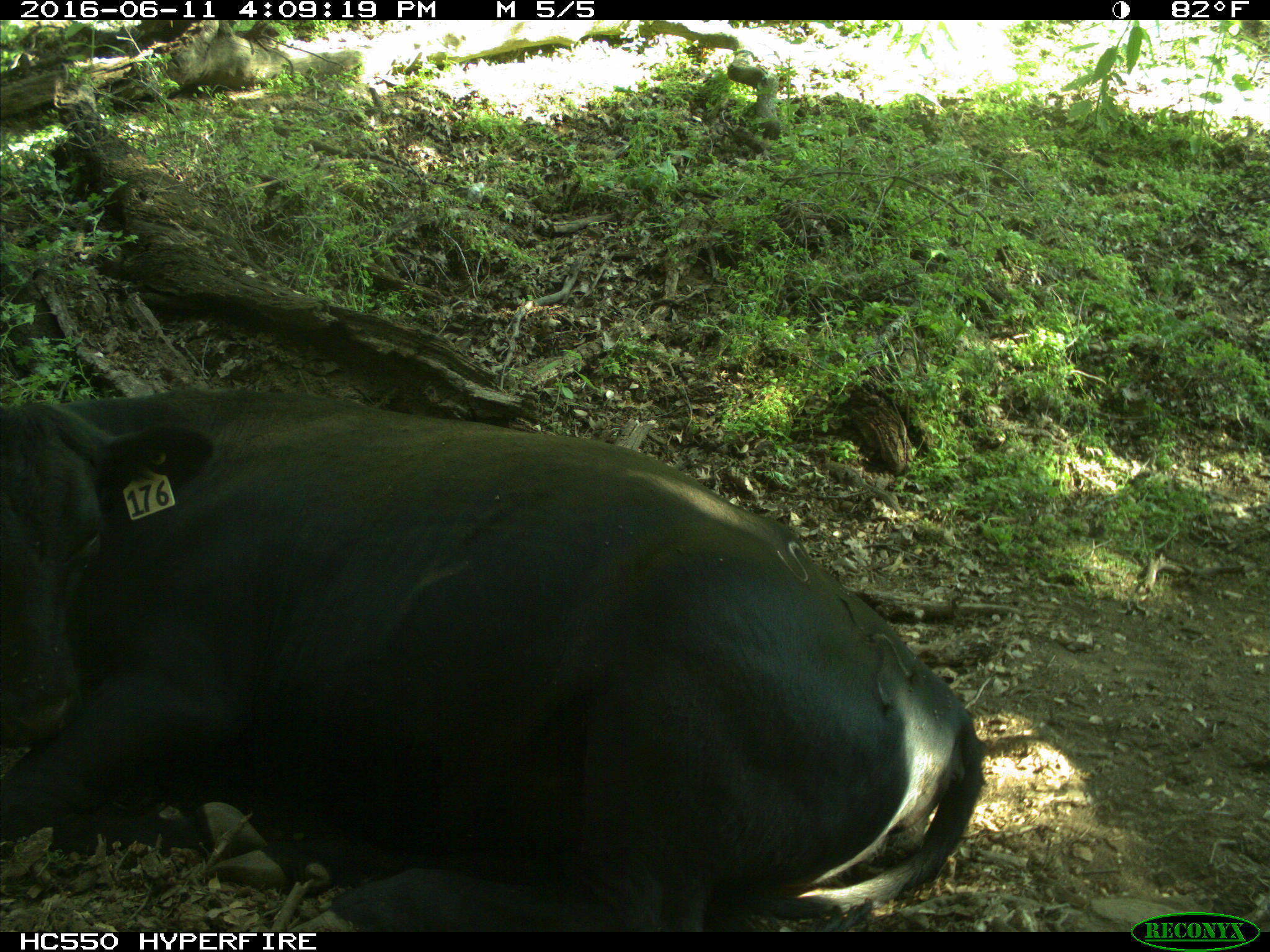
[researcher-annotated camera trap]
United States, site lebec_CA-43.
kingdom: Animalia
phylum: Chordata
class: Mammalia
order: Artiodactyla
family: Bovidae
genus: Bos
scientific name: Bos taurus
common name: domestic cow